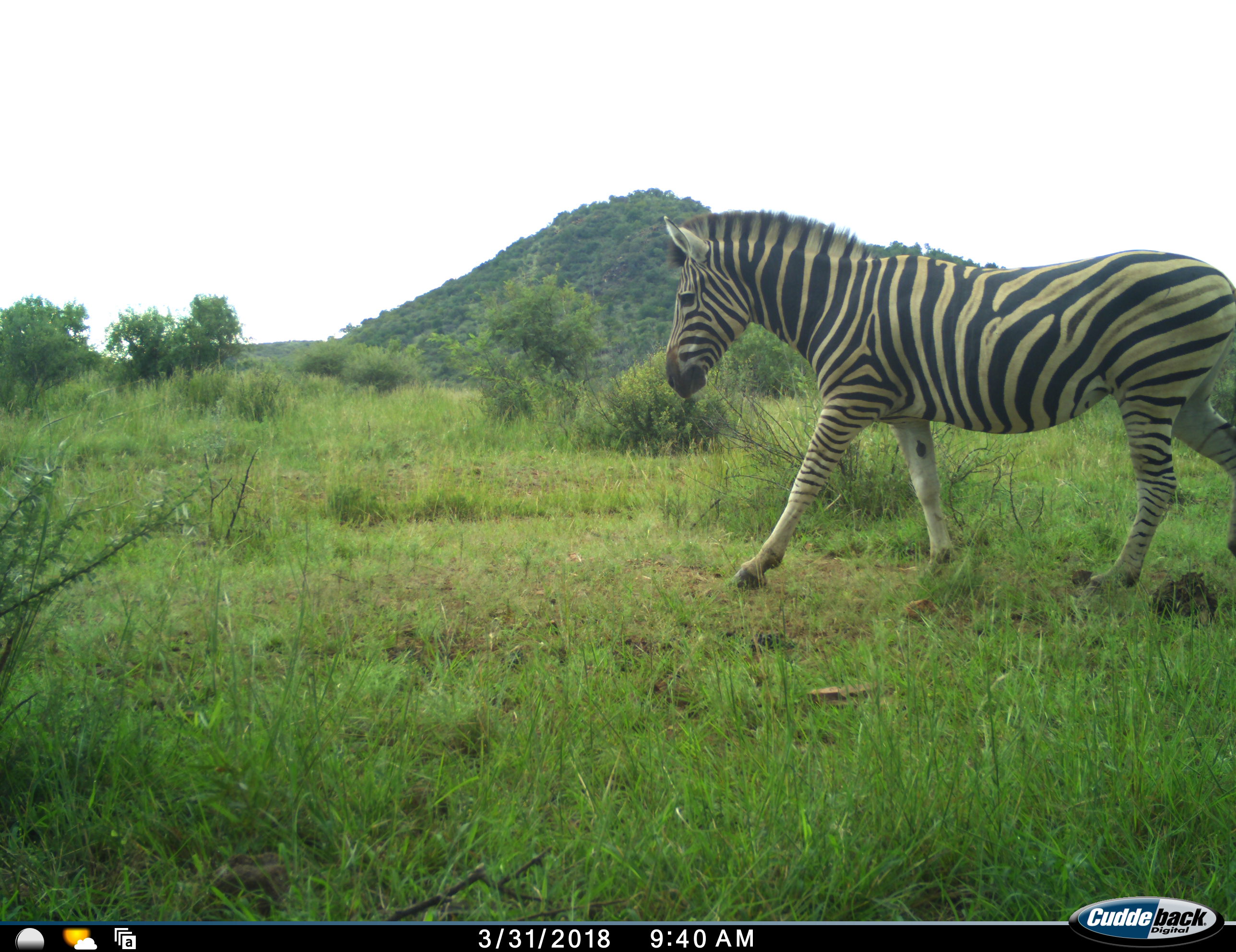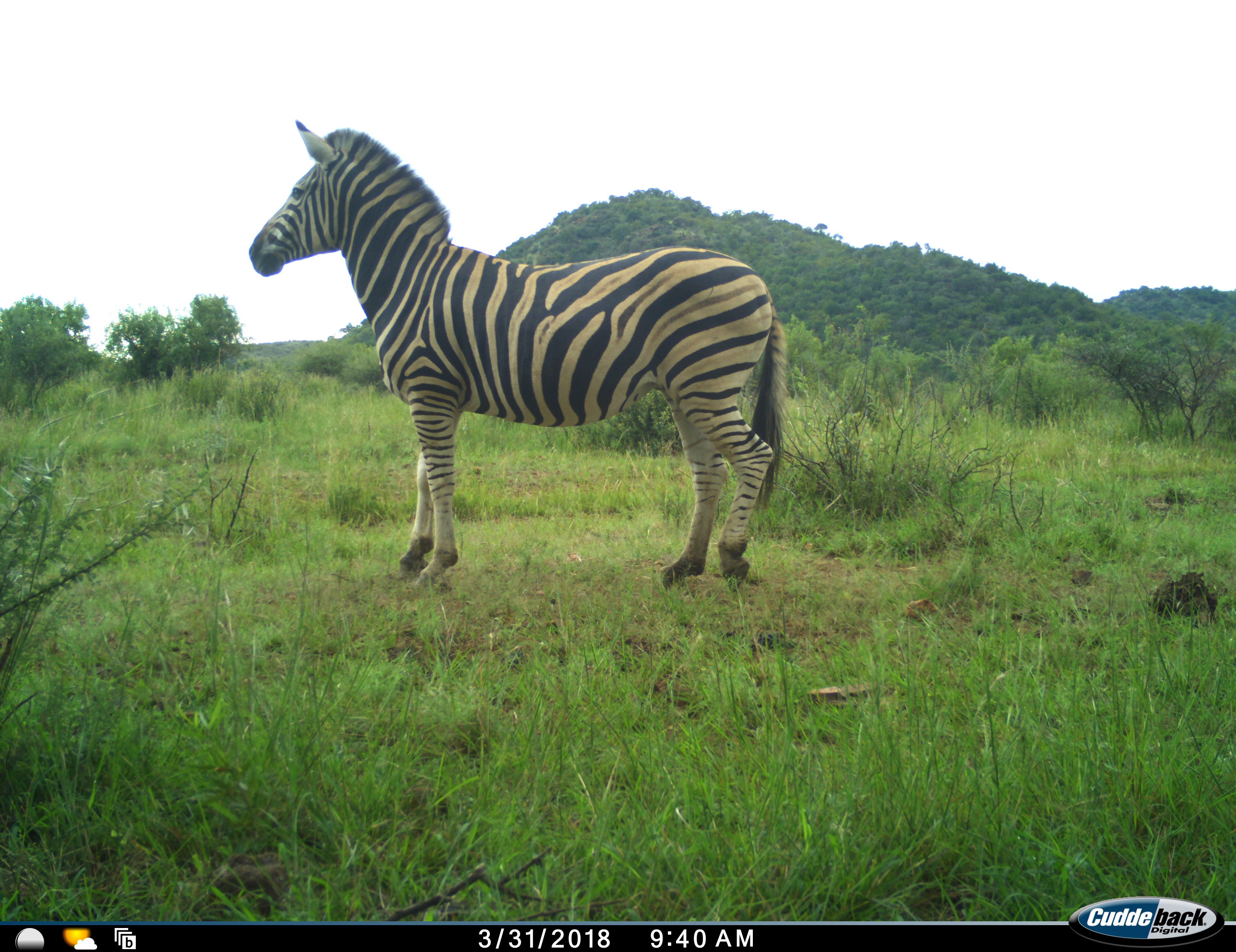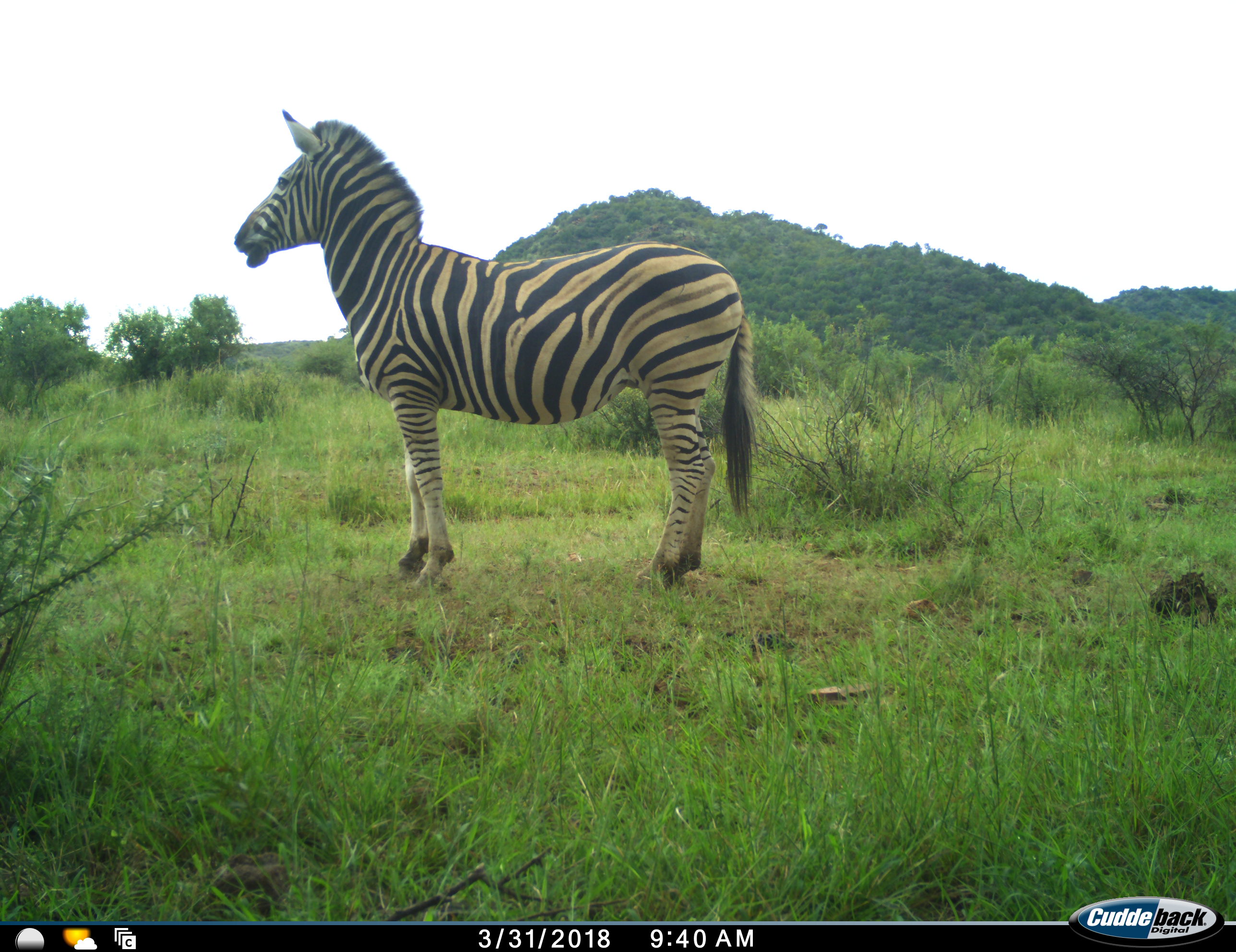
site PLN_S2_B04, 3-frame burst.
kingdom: Animalia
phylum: Chordata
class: Mammalia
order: Perissodactyla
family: Equidae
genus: Equus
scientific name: Equus quagga burchellii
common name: burchell's zebra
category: zebraburchells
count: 1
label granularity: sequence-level